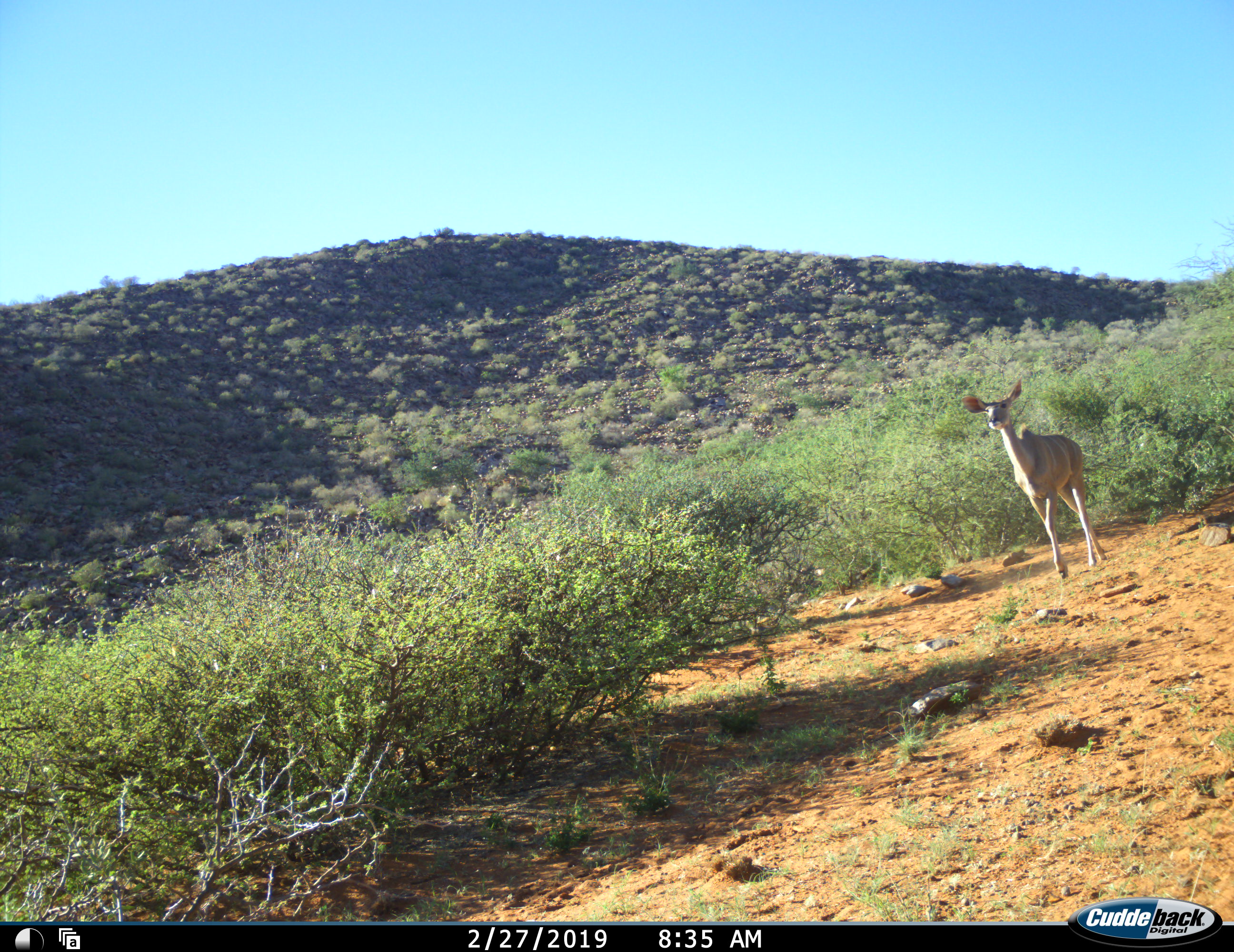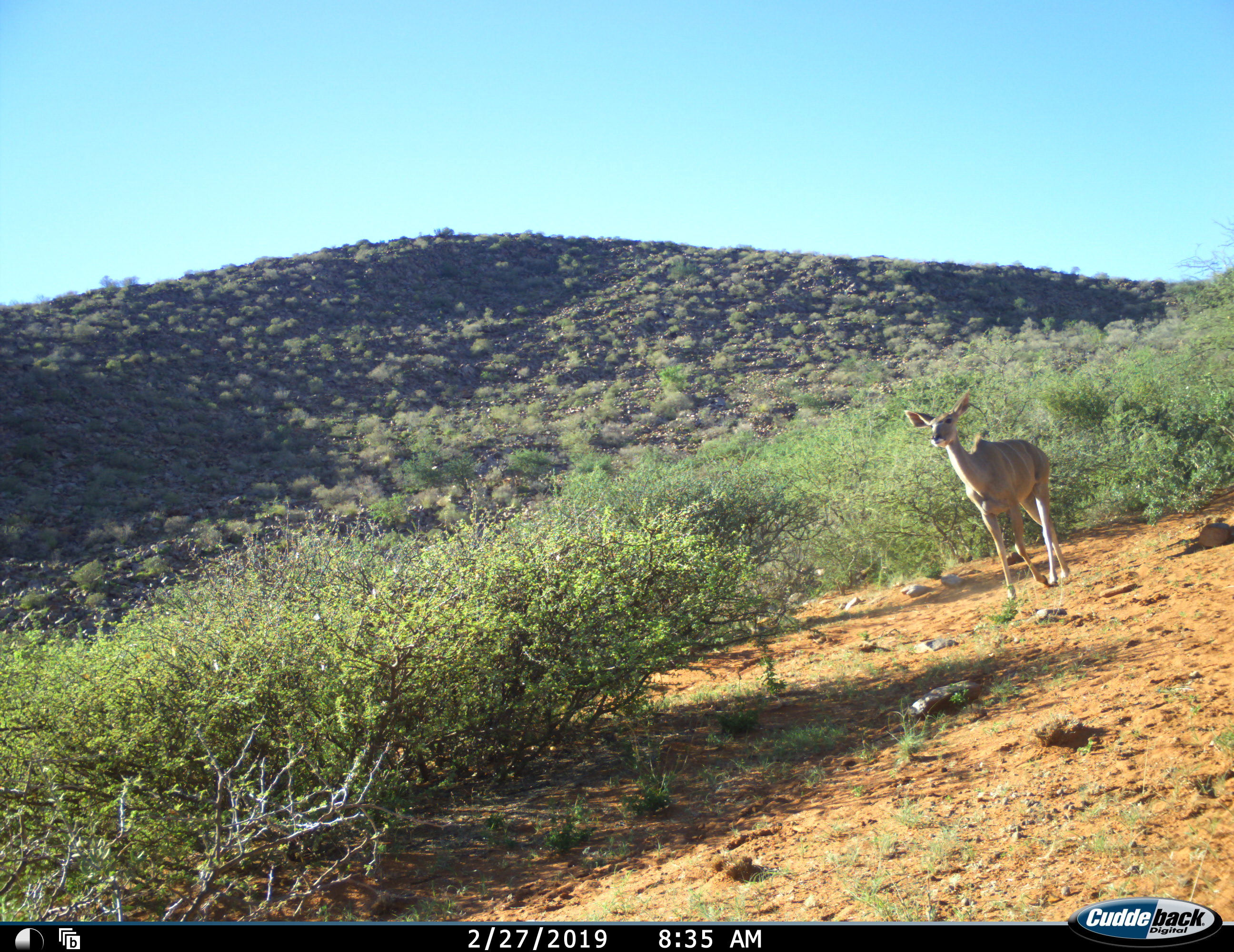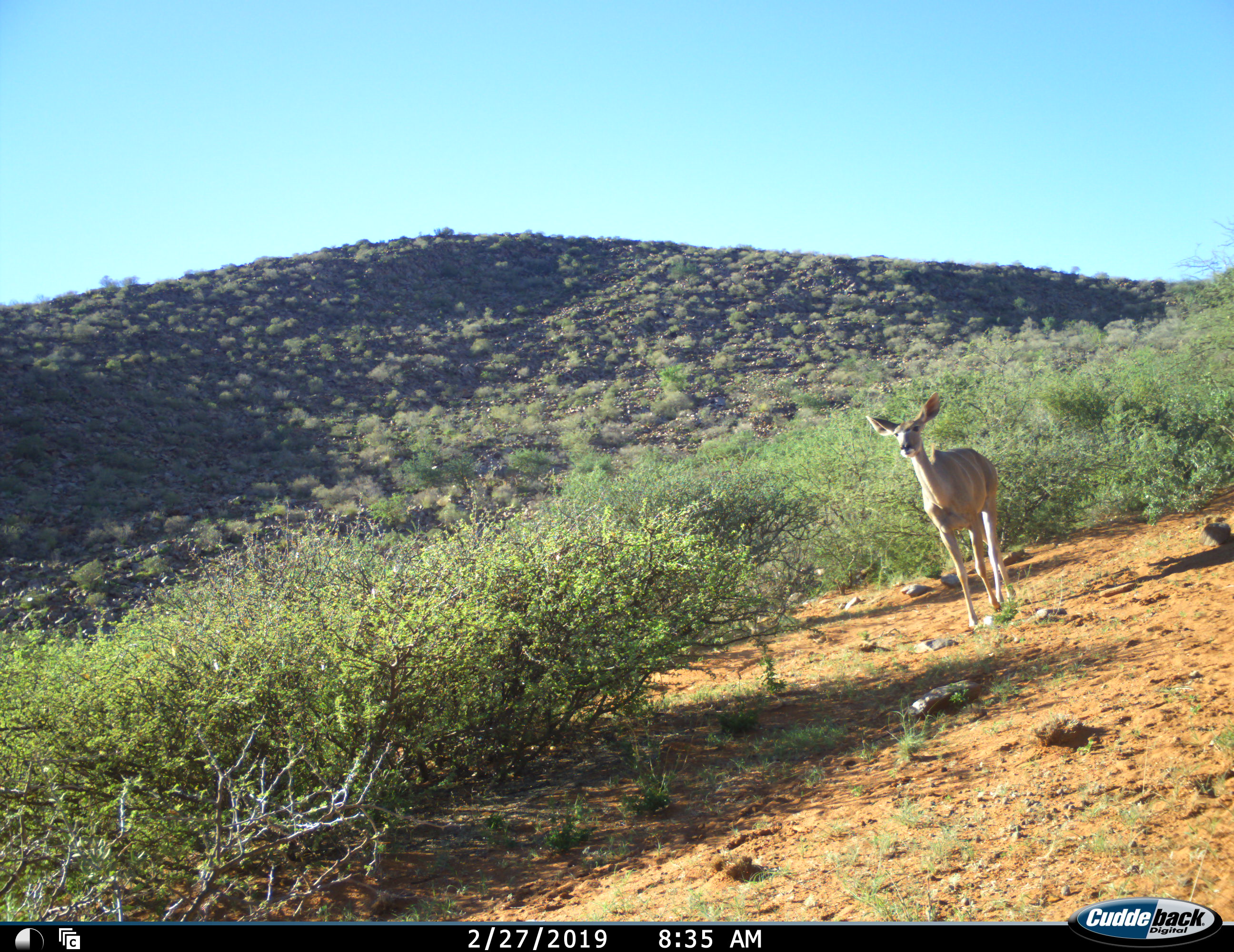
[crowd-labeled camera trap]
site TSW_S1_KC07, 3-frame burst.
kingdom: Animalia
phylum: Chordata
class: Mammalia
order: Artiodactyla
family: Bovidae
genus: Tragelaphus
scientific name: Tragelaphus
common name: kudu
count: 1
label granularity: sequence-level